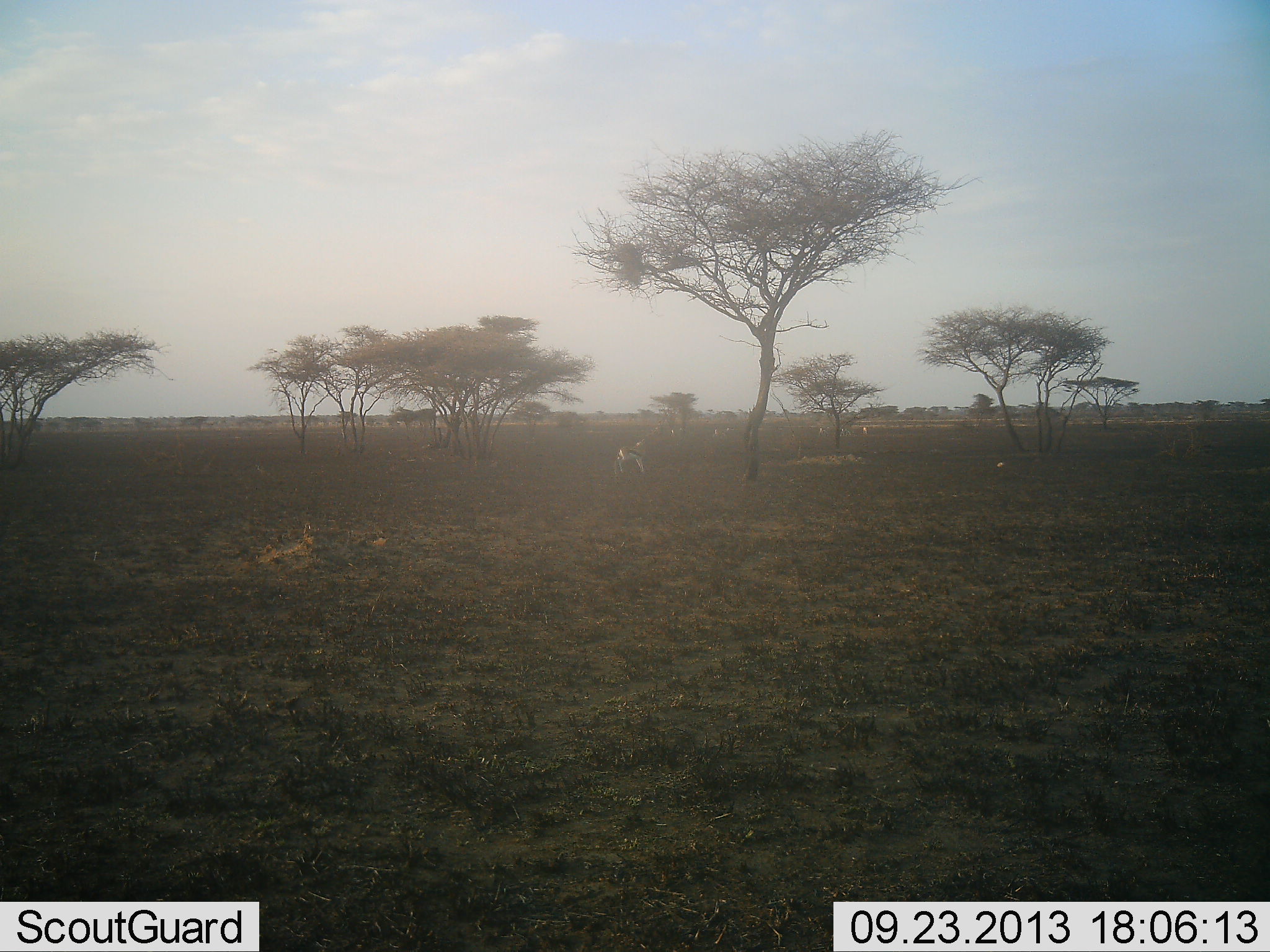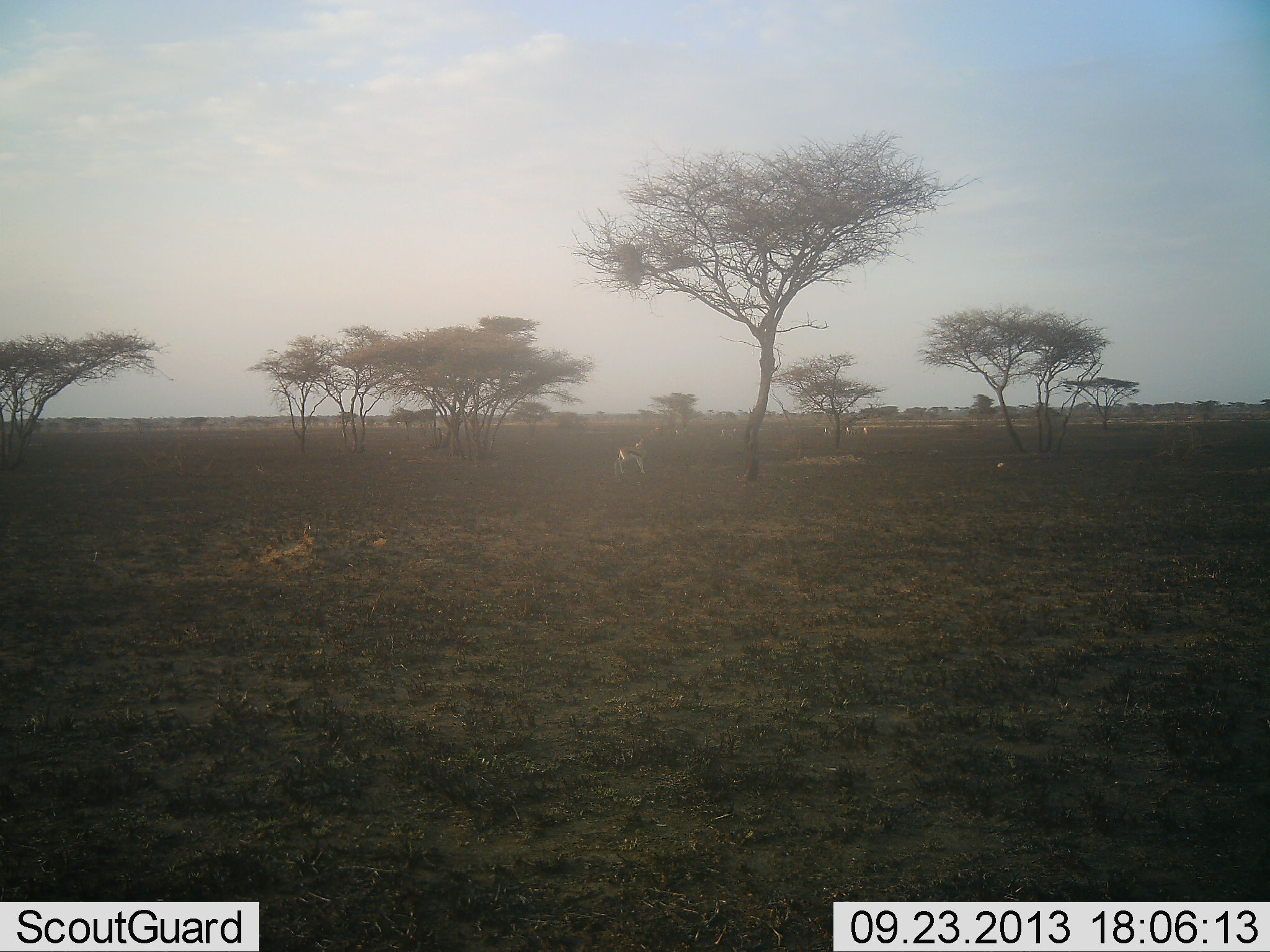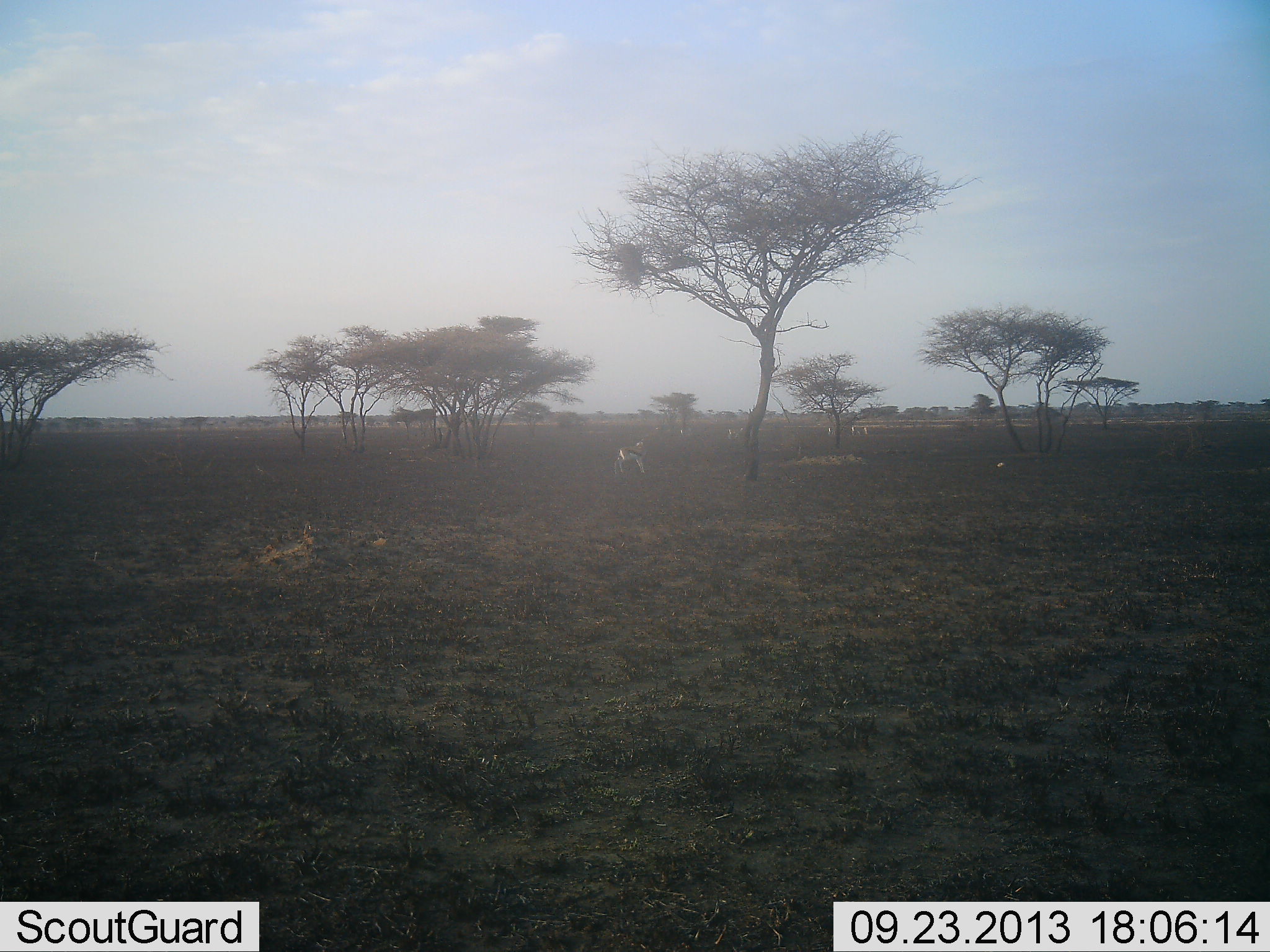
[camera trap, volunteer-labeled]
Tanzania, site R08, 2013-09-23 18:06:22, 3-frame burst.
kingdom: Animalia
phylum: Chordata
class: Mammalia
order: Artiodactyla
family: Bovidae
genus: Eudorcas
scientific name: Eudorcas thomsonii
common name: thomson's gazelle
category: gazellethomsons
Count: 5.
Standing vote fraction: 76%.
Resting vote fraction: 5%.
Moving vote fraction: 71%.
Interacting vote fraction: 0%.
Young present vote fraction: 0%.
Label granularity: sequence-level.